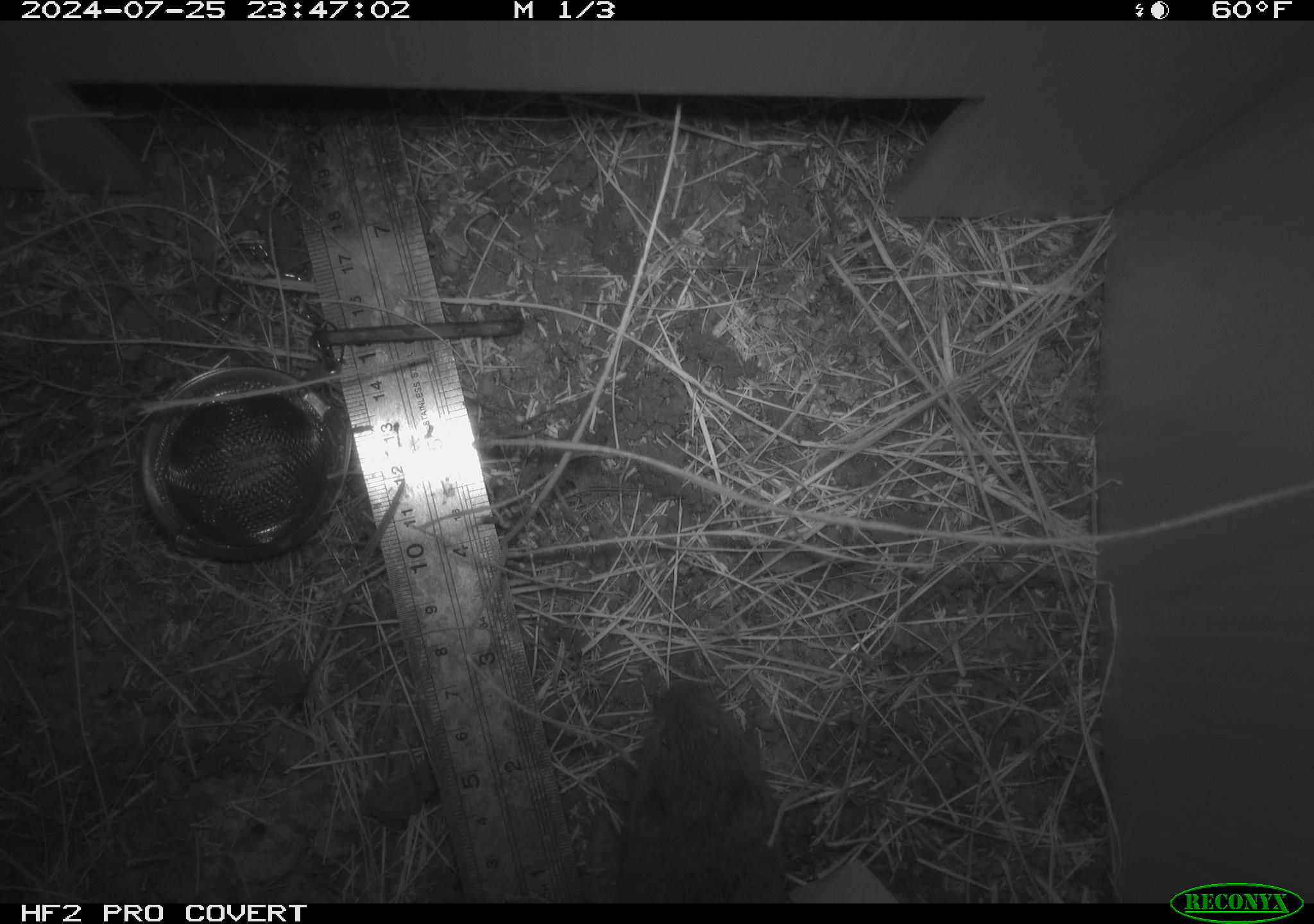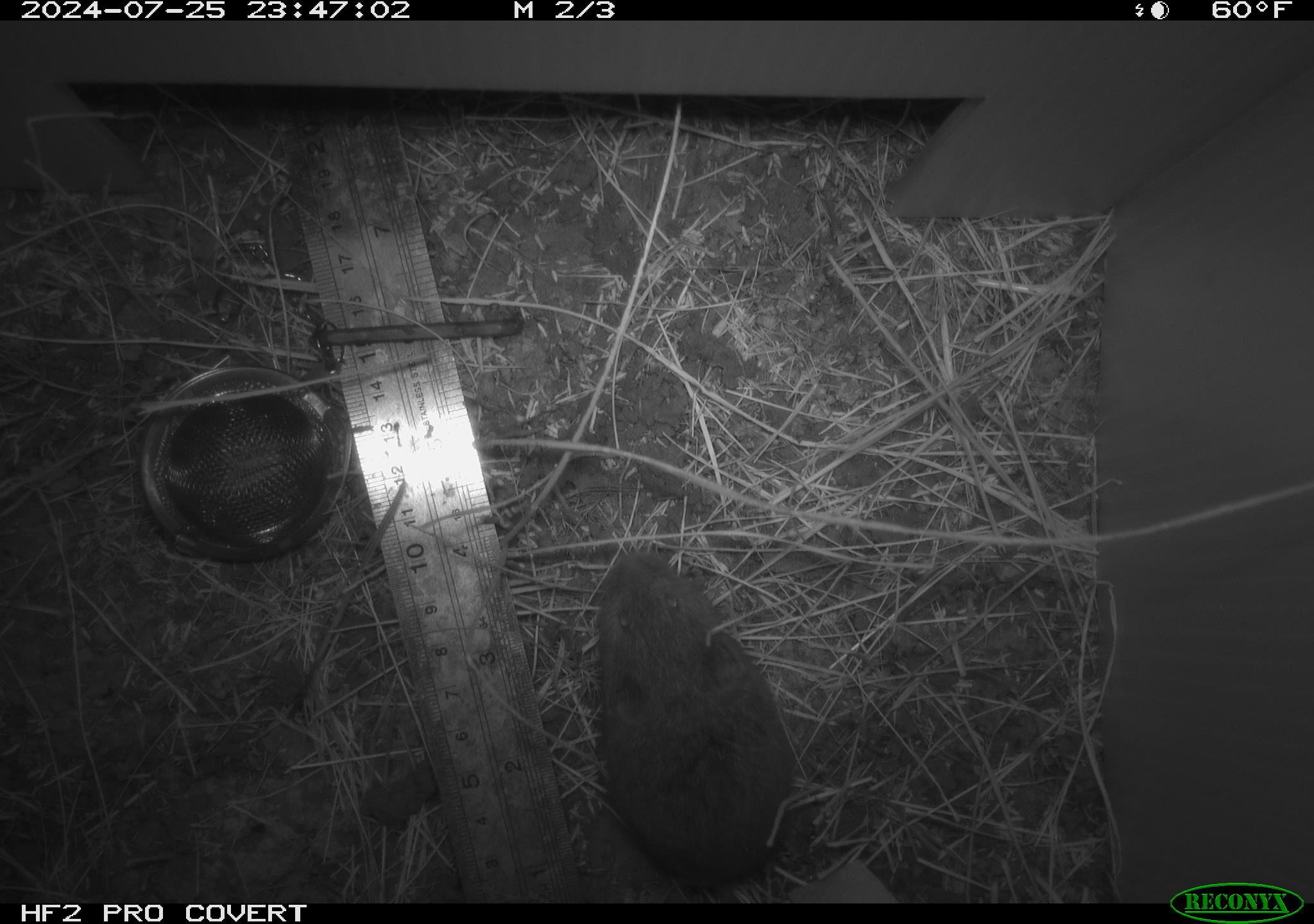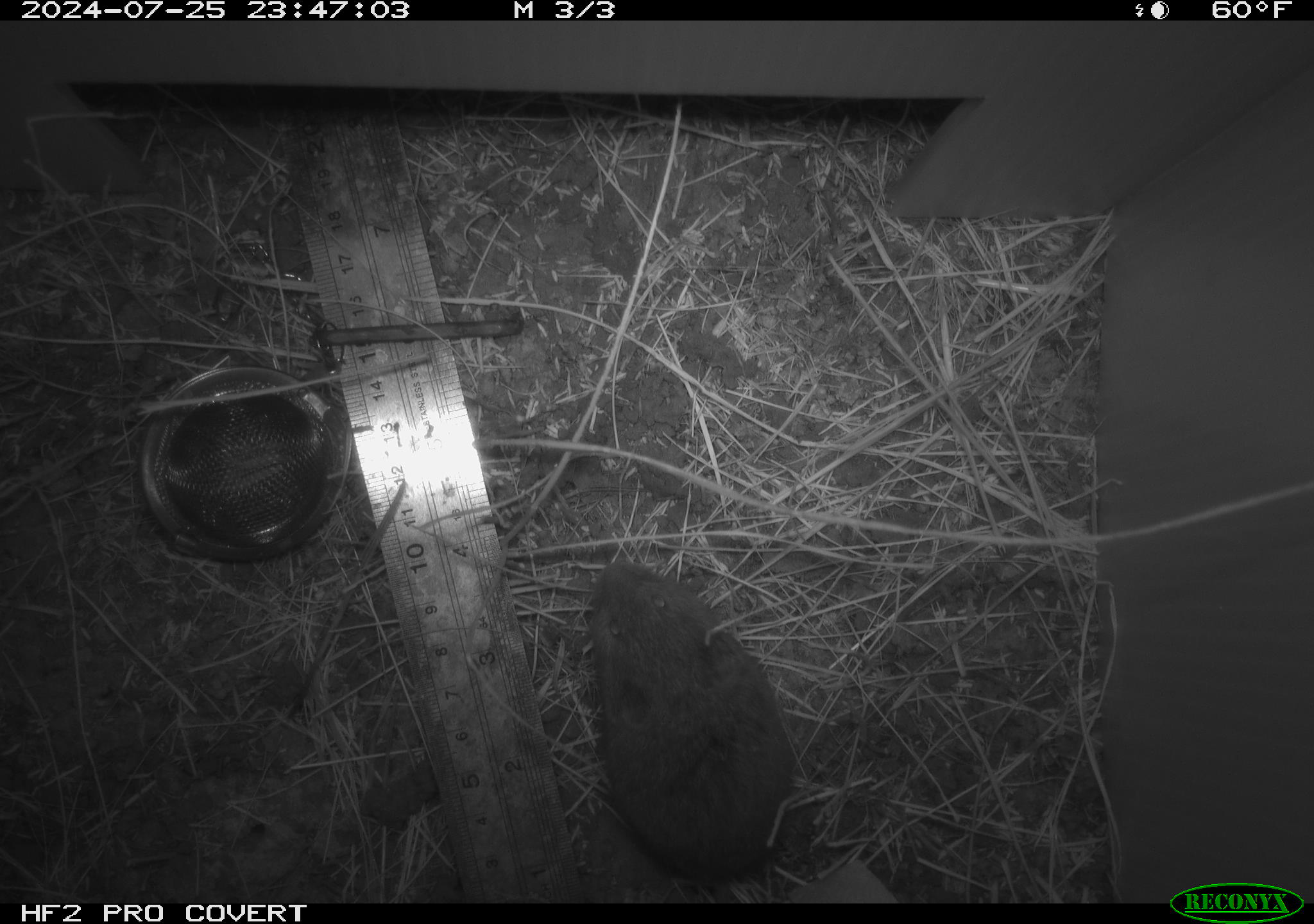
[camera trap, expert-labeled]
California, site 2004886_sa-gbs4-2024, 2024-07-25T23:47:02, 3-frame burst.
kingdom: Animalia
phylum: Chordata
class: Mammalia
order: Rodentia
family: Cricetidae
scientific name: Arvicolinae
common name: voles, lemmings, and muskrats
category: arvicolinae subfamily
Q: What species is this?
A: Arvicolinae subfamily (voles, lemmings, and muskrats) (Arvicolinae).